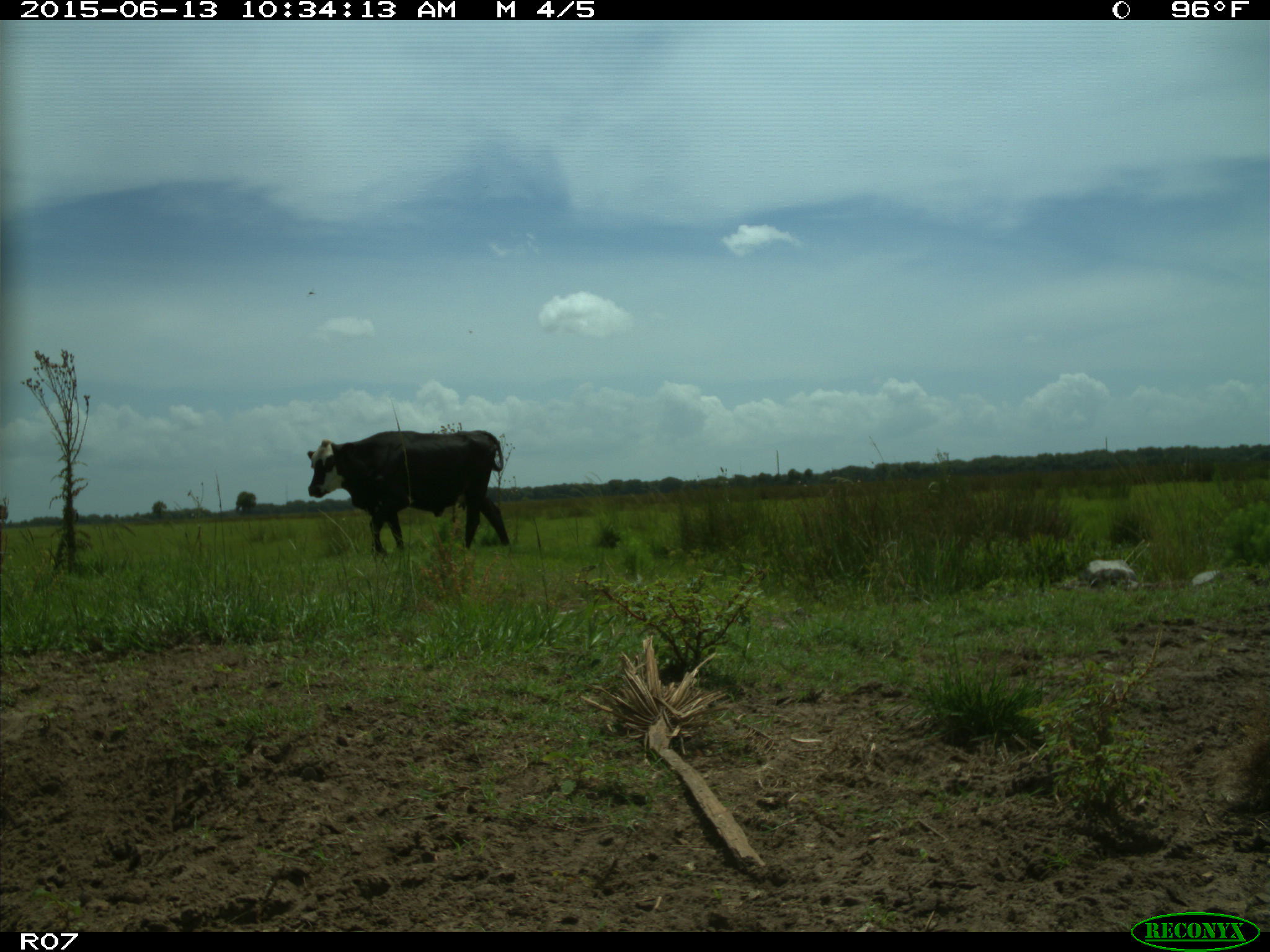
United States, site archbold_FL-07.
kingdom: Animalia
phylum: Chordata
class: Mammalia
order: Artiodactyla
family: Bovidae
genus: Bos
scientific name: Bos taurus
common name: domestic cow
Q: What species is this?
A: Bos taurus (domestic cow).